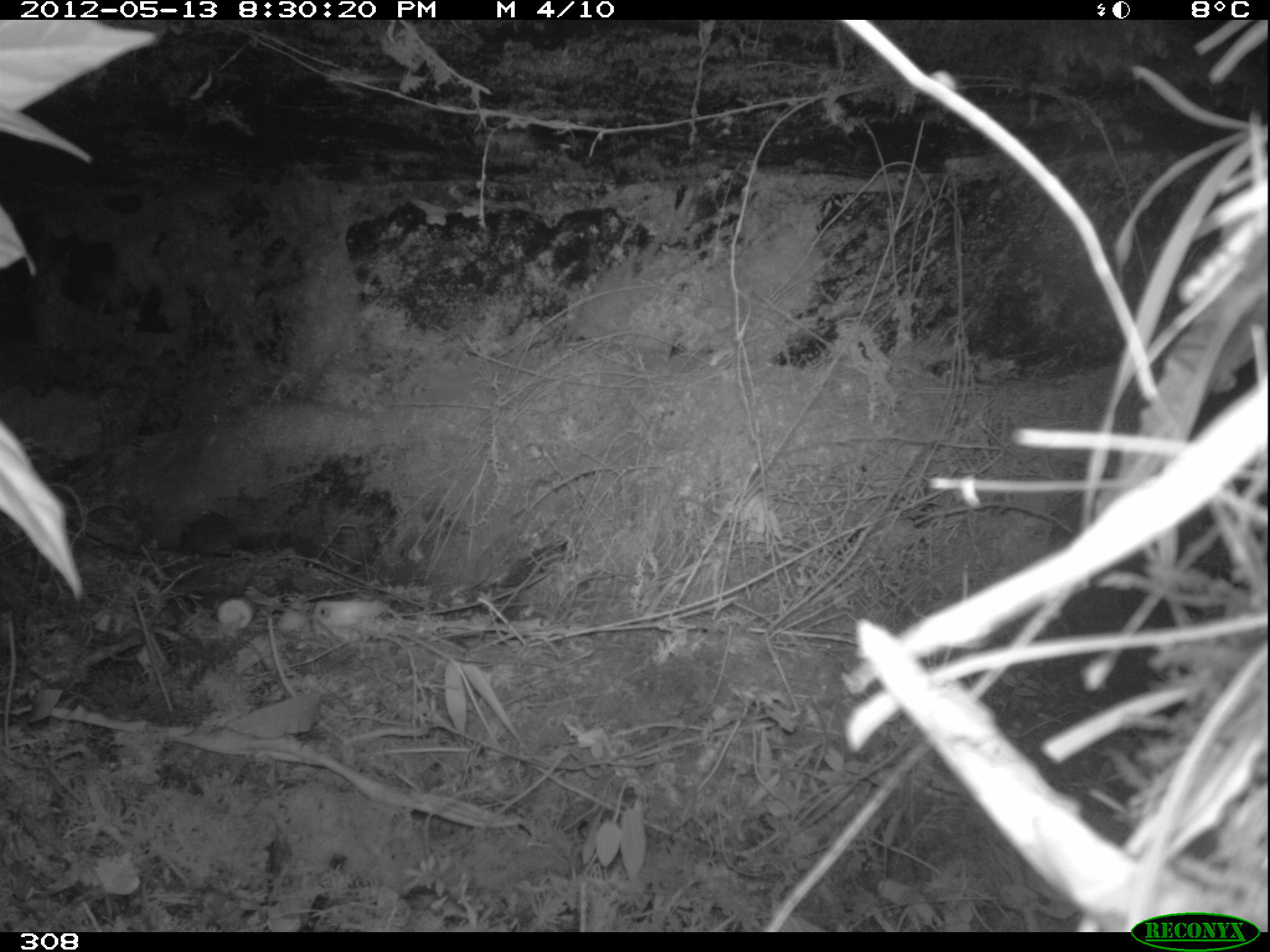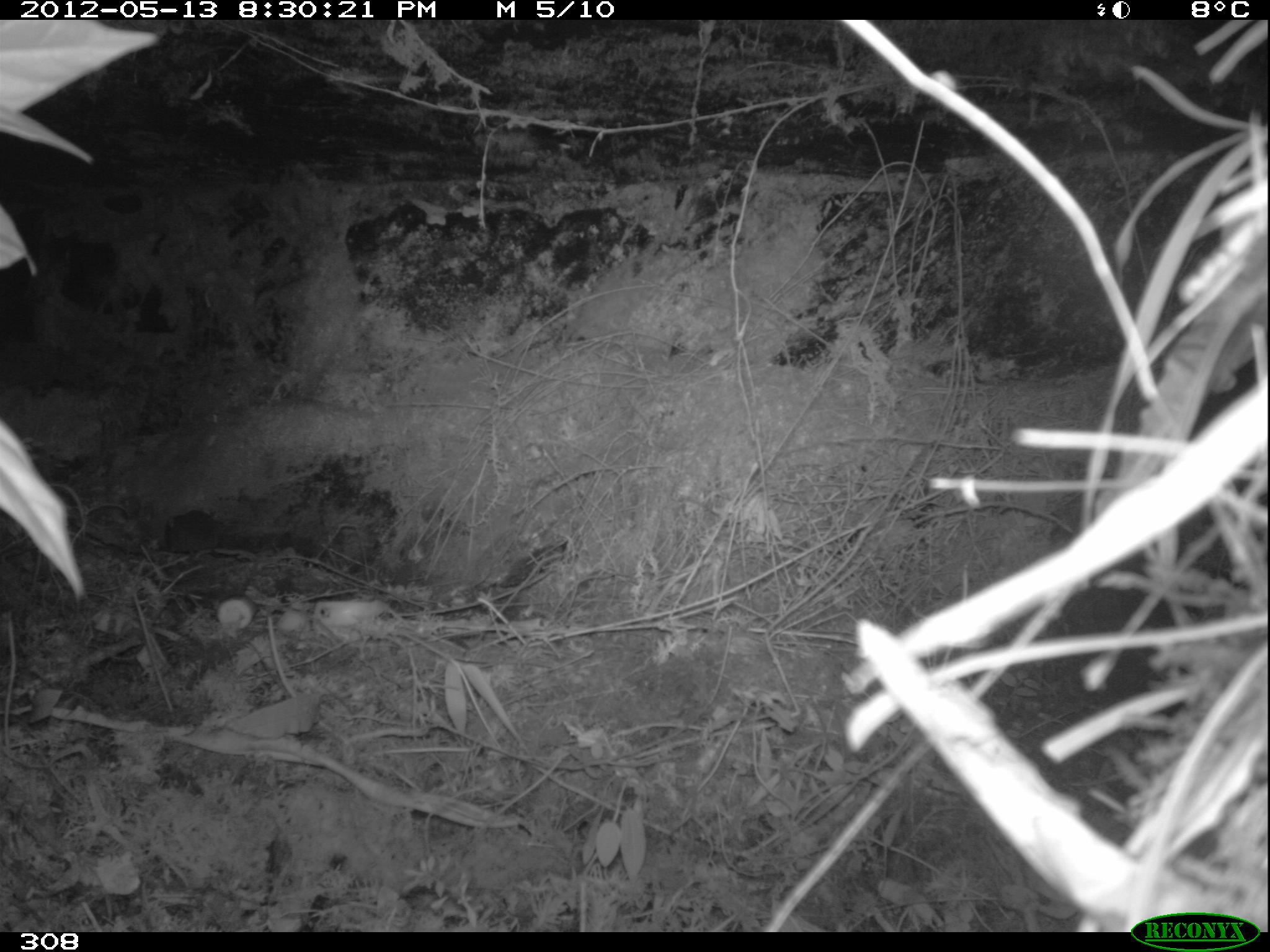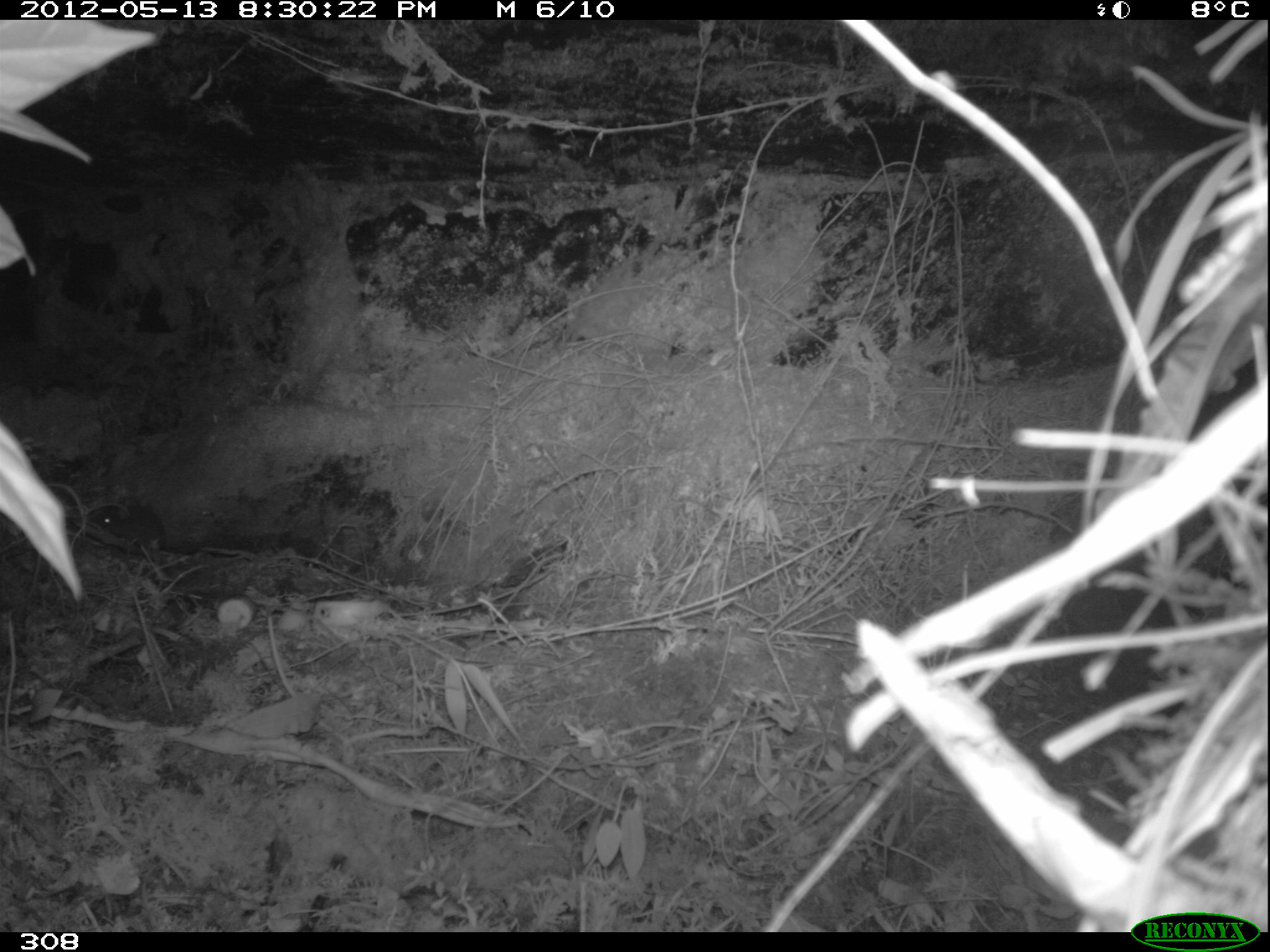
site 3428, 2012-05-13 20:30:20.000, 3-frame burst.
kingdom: Animalia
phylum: Chordata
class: Mammalia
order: Rodentia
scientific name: Rodentia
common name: rodents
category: unknown rodent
Unknown rodent (rodents) (Rodentia).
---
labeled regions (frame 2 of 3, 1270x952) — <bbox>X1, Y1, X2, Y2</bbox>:
unknown rodent: <bbox>164, 510, 220, 554</bbox>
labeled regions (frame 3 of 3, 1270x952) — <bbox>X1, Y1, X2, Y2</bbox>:
unknown rodent: <bbox>90, 505, 164, 552</bbox>